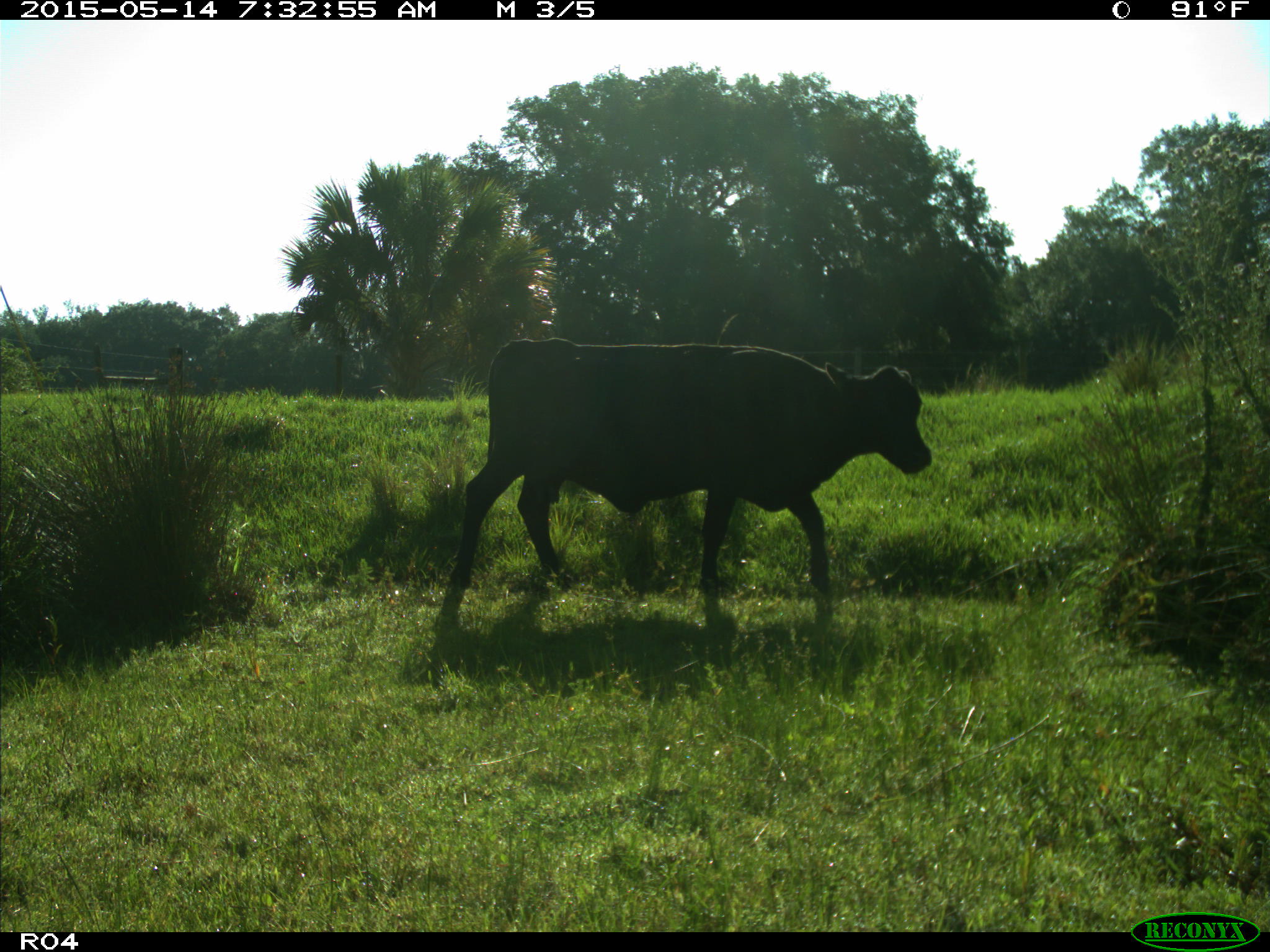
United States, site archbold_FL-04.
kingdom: Animalia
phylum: Chordata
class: Mammalia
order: Artiodactyla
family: Bovidae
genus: Bos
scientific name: Bos taurus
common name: domestic cow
Bos taurus (domestic cow).